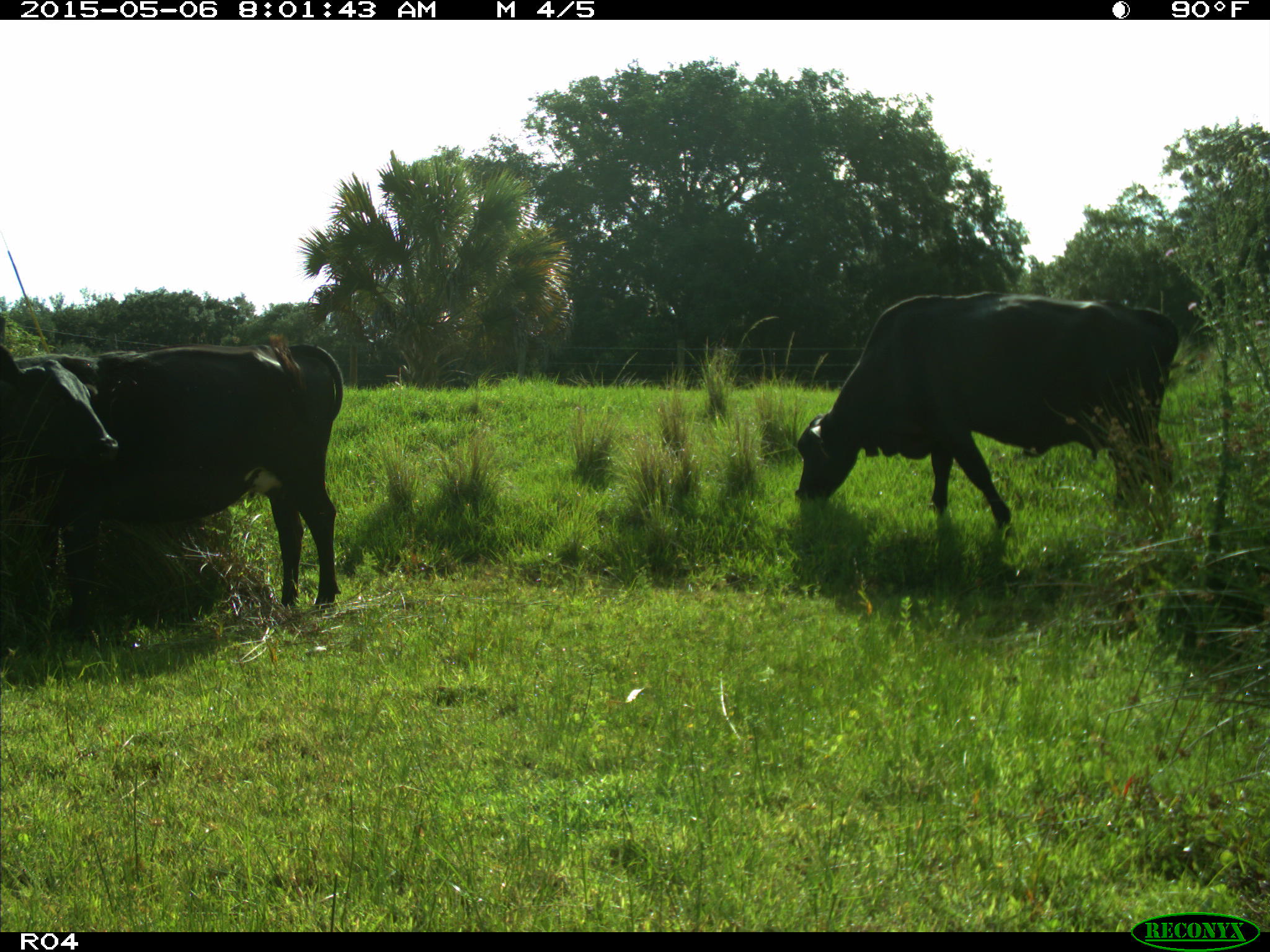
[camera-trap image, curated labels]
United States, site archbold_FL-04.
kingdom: Animalia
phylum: Chordata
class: Mammalia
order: Artiodactyla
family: Bovidae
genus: Bos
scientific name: Bos taurus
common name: domestic cow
Bos taurus (domestic cow).